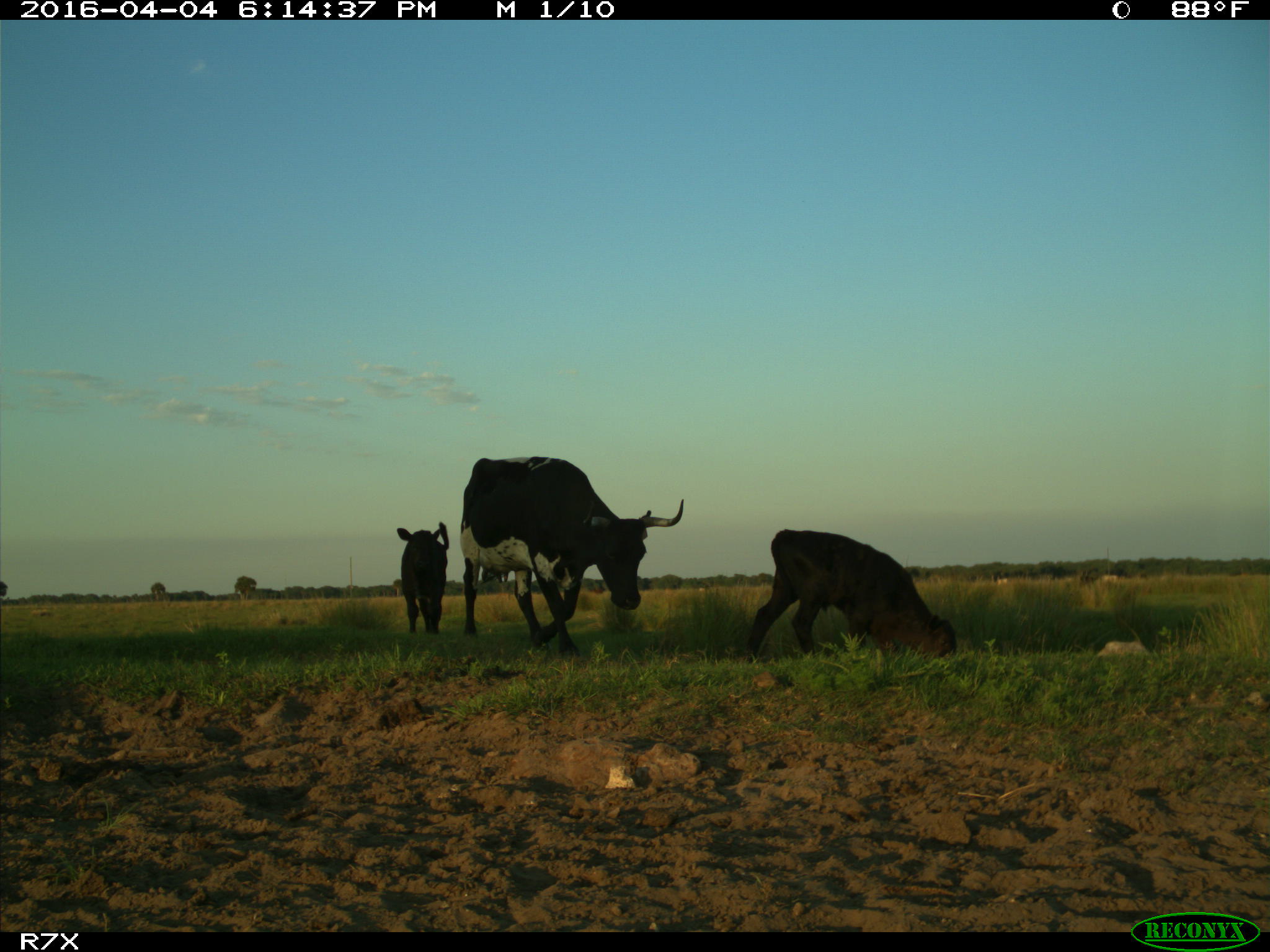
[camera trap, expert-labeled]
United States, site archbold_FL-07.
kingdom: Animalia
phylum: Chordata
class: Mammalia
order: Artiodactyla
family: Bovidae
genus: Bos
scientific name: Bos taurus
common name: domestic cow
Bos taurus (domestic cow).